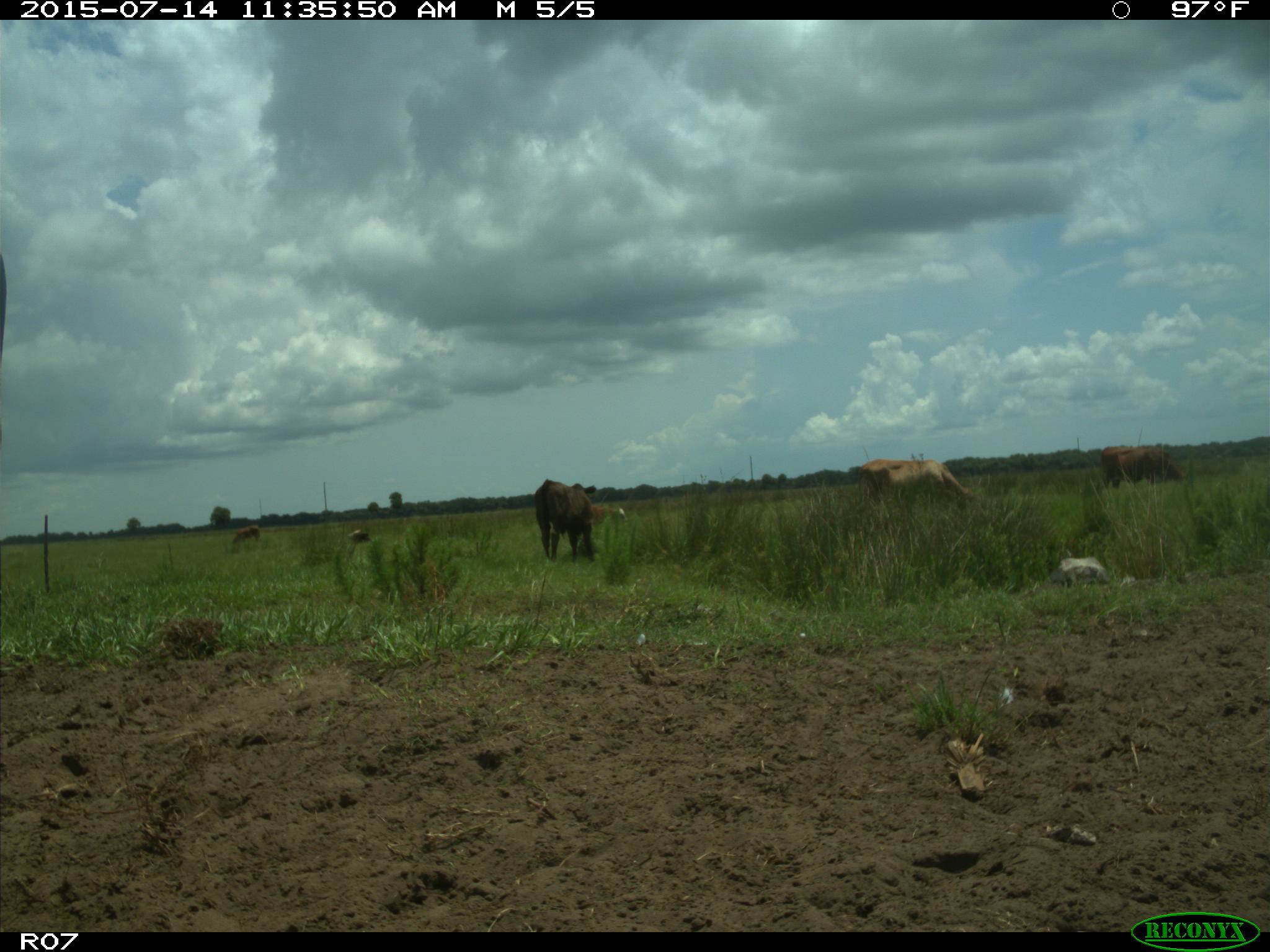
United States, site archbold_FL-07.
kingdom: Animalia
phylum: Chordata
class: Mammalia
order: Artiodactyla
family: Bovidae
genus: Bos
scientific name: Bos taurus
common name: domestic cow